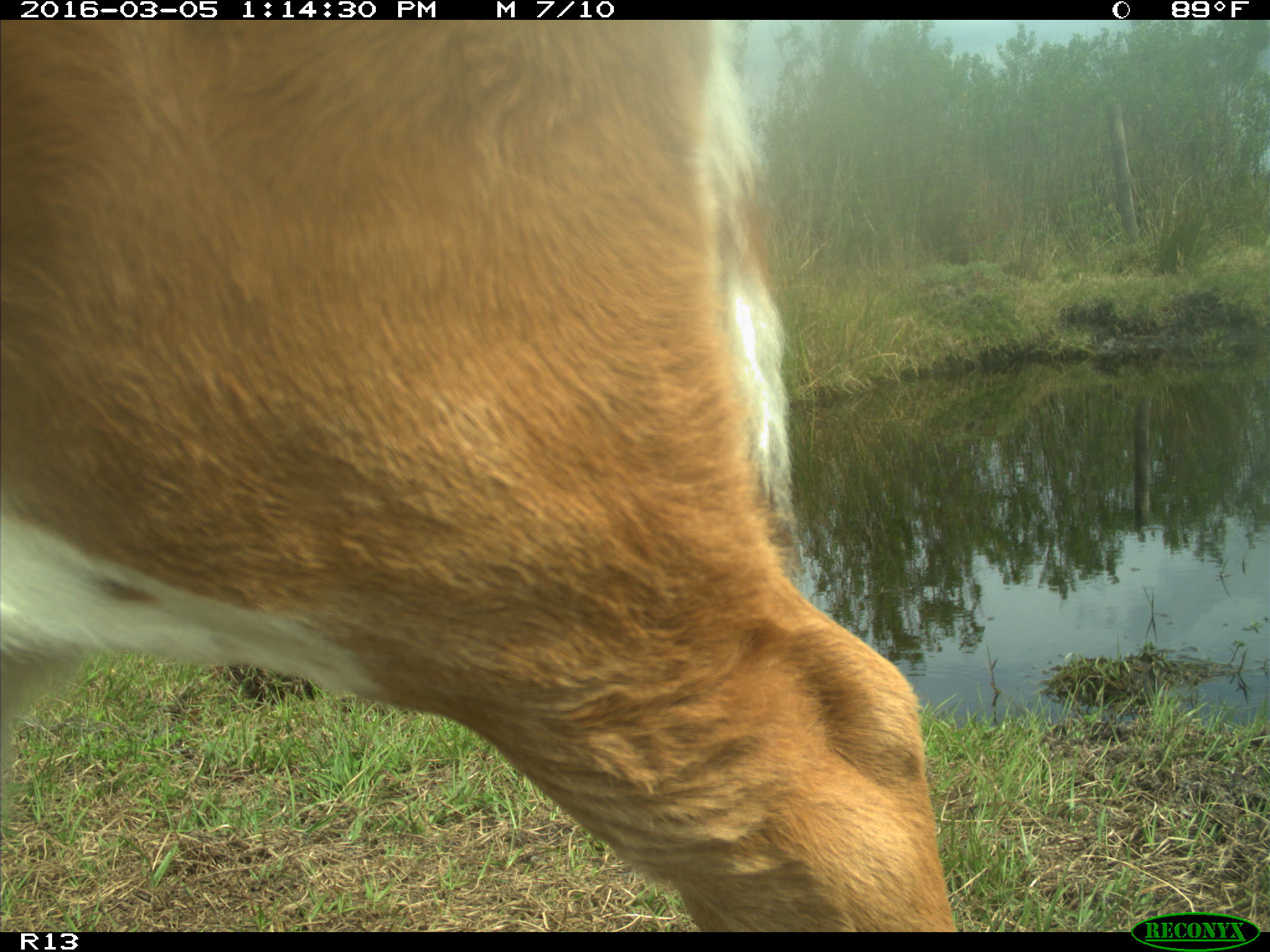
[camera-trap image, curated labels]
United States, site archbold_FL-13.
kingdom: Animalia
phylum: Chordata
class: Mammalia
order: Artiodactyla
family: Bovidae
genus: Bos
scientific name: Bos taurus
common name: domestic cow